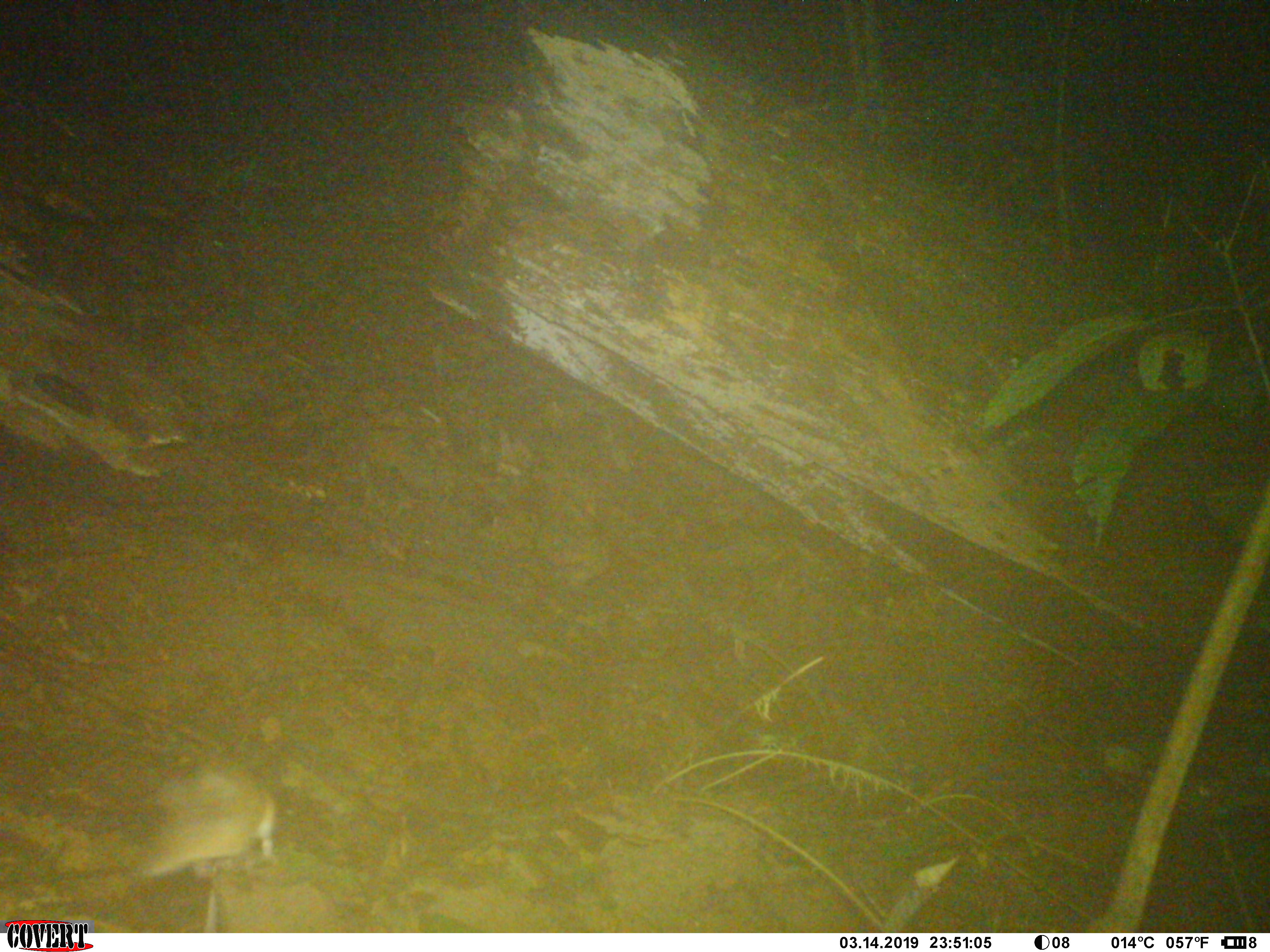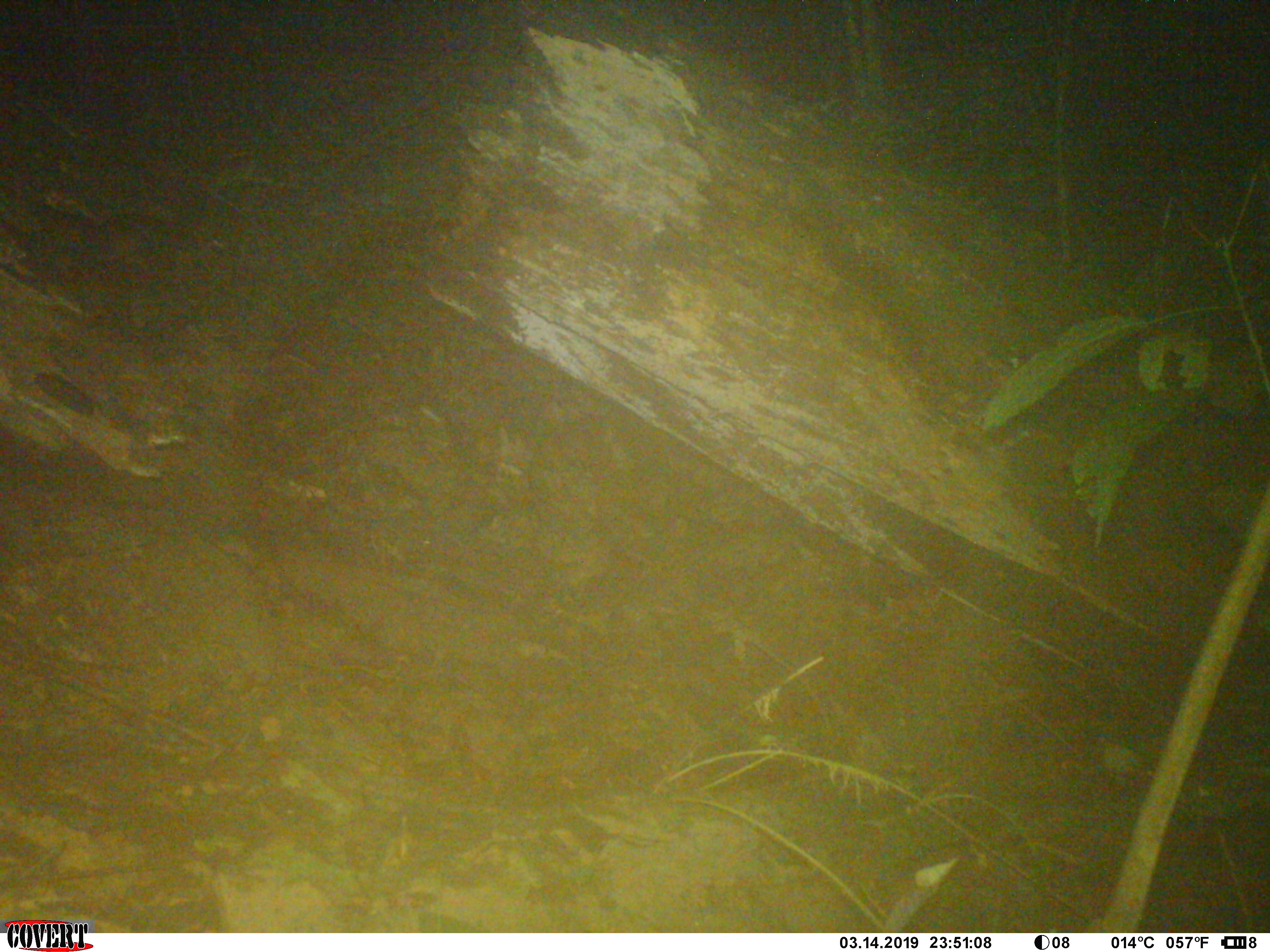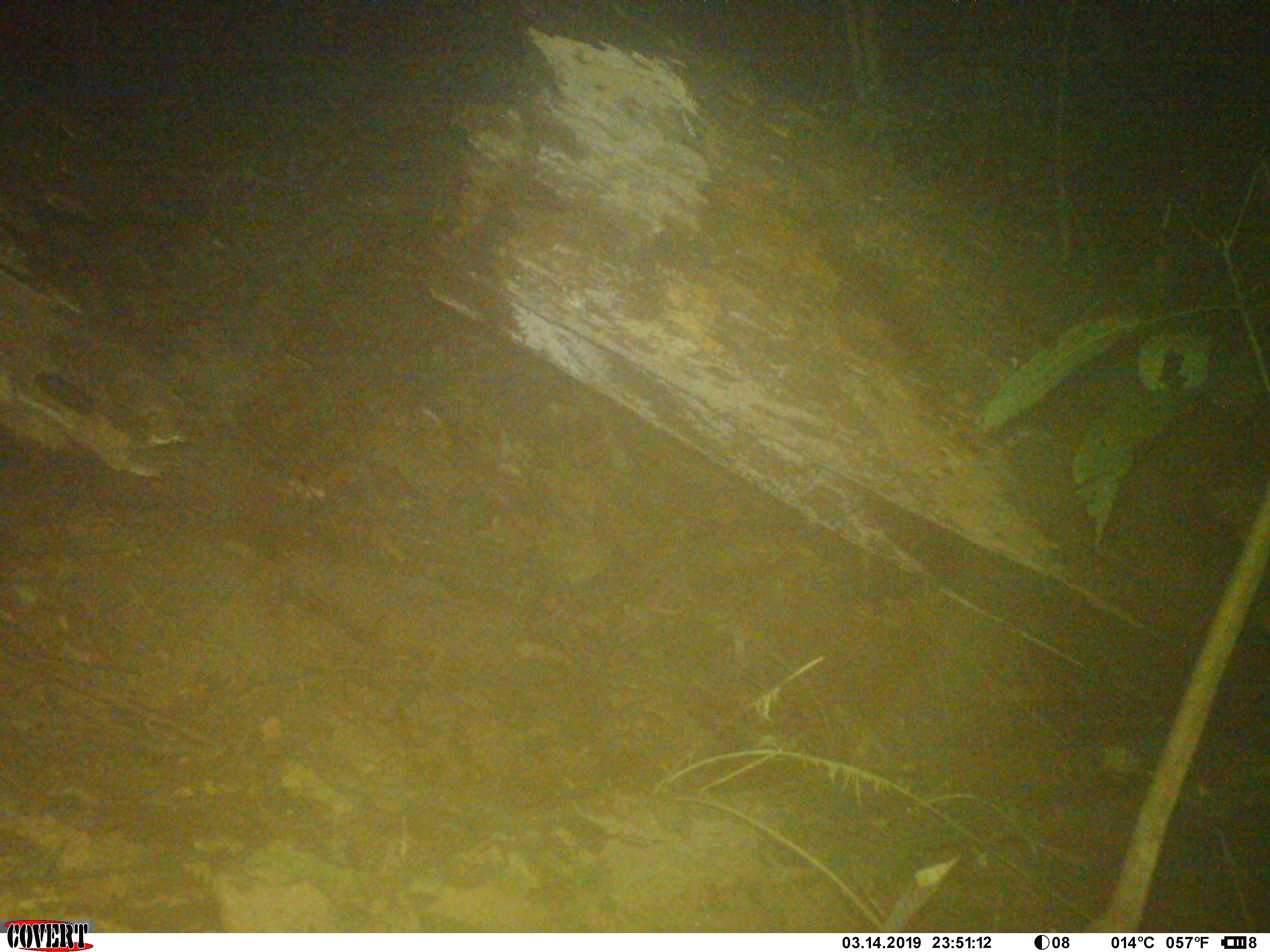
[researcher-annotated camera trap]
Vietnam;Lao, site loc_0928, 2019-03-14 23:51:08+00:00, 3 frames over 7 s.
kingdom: Animalia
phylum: Chordata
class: Mammalia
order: Rodentia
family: Muridae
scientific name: Muridae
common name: old-world mice and rats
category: unidentified murid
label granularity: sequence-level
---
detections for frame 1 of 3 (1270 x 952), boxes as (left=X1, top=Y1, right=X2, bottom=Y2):
unidentified murid: (left=136, top=753, right=274, bottom=932)